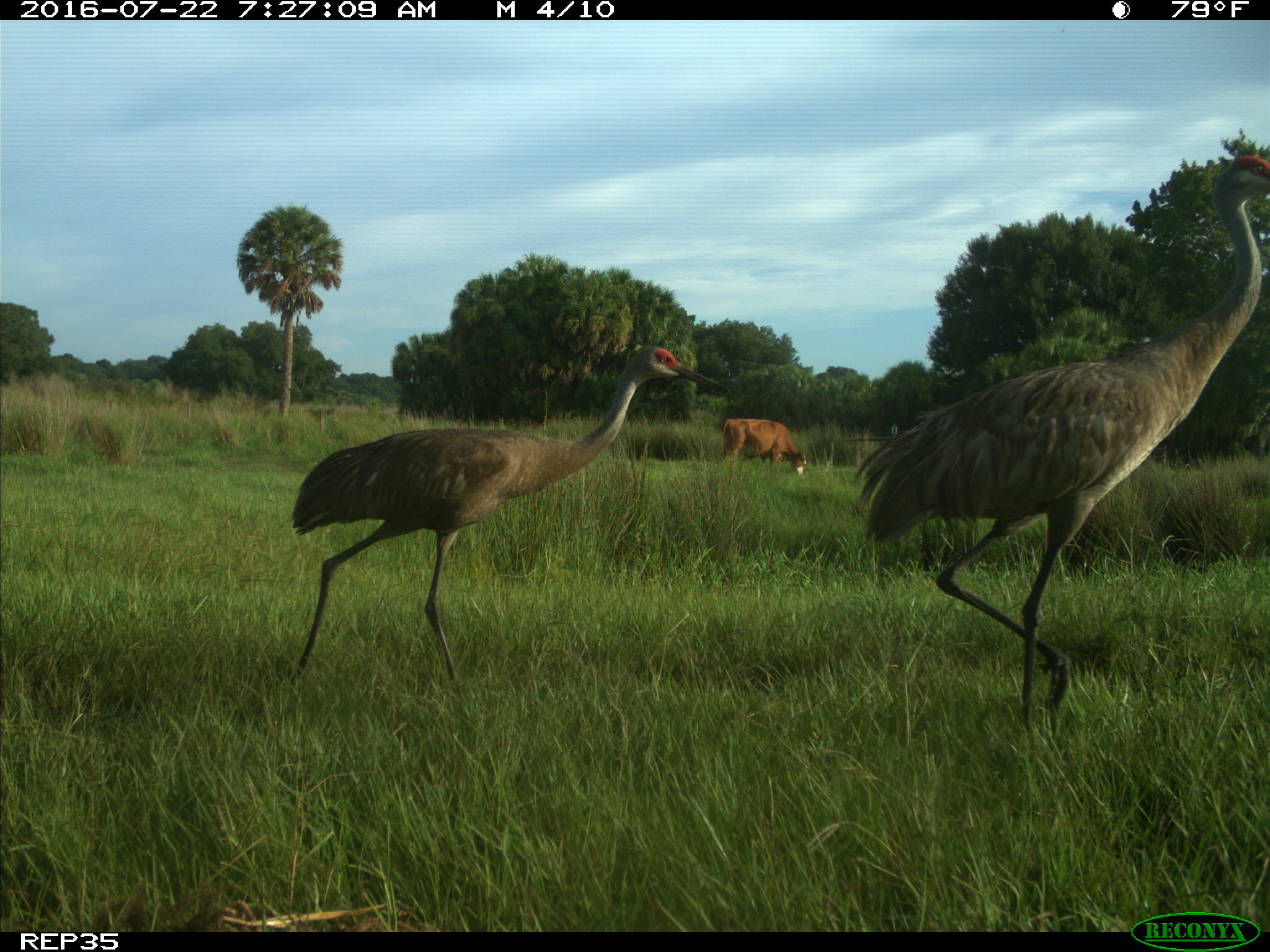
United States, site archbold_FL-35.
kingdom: Animalia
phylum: Chordata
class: Mammalia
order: Artiodactyla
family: Bovidae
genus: Bos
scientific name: Bos taurus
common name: domestic cow